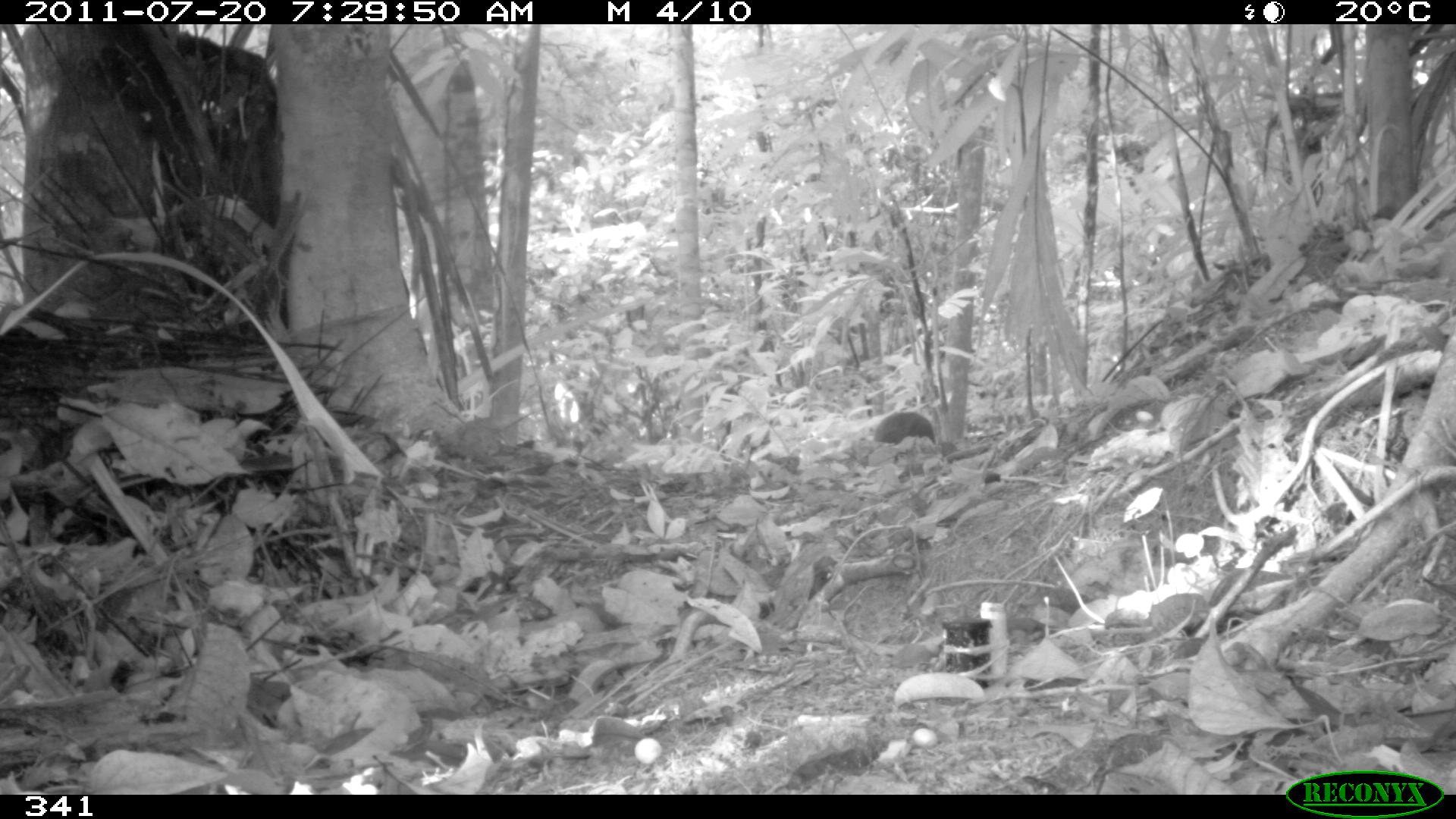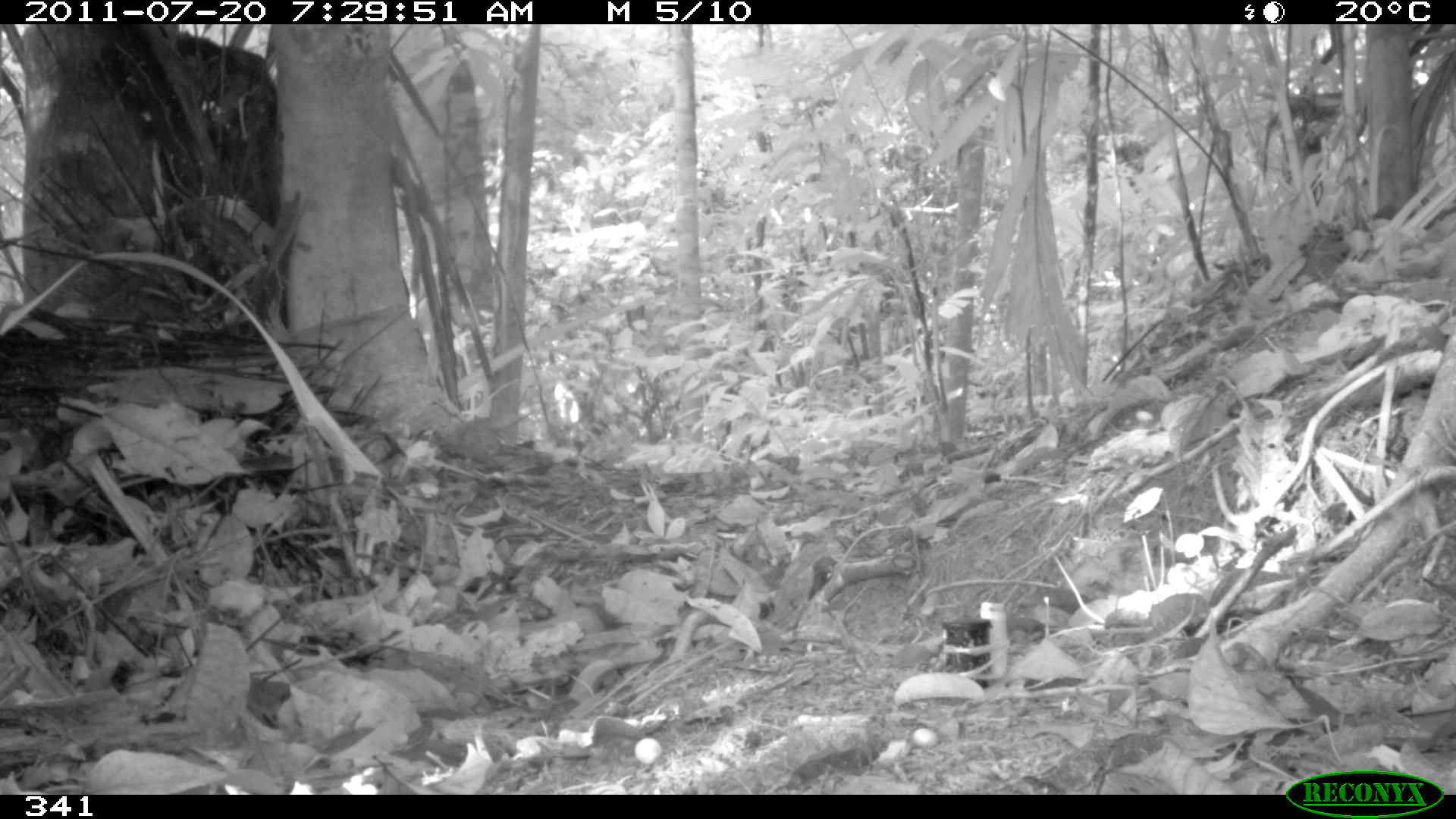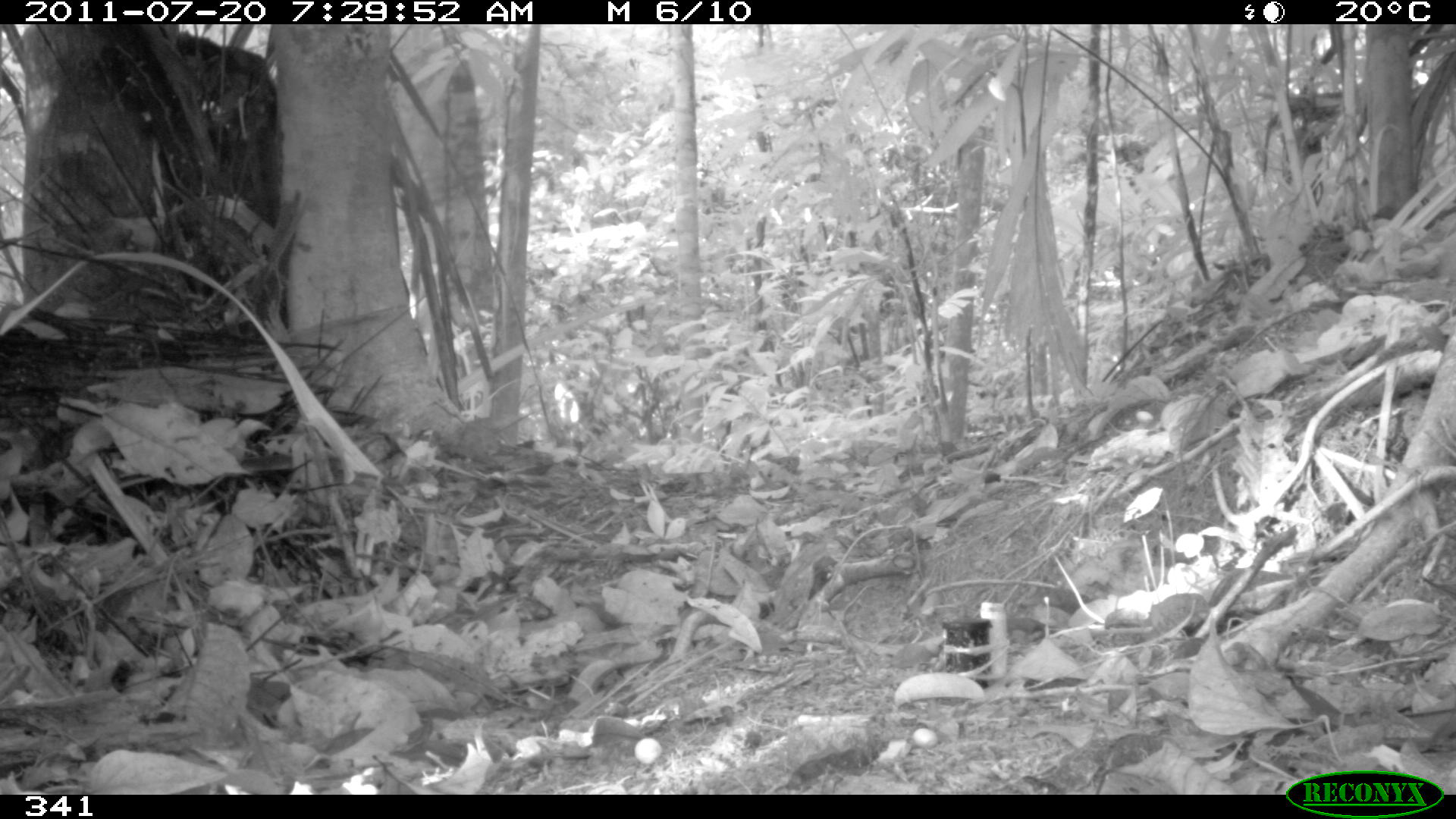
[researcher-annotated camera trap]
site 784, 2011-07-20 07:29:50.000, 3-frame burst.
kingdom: Animalia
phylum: Chordata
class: Mammalia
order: Rodentia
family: Dasyproctidae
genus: Dasyprocta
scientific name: Dasyprocta punctata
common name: central american agouti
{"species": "Dasyprocta punctata (central american agouti)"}